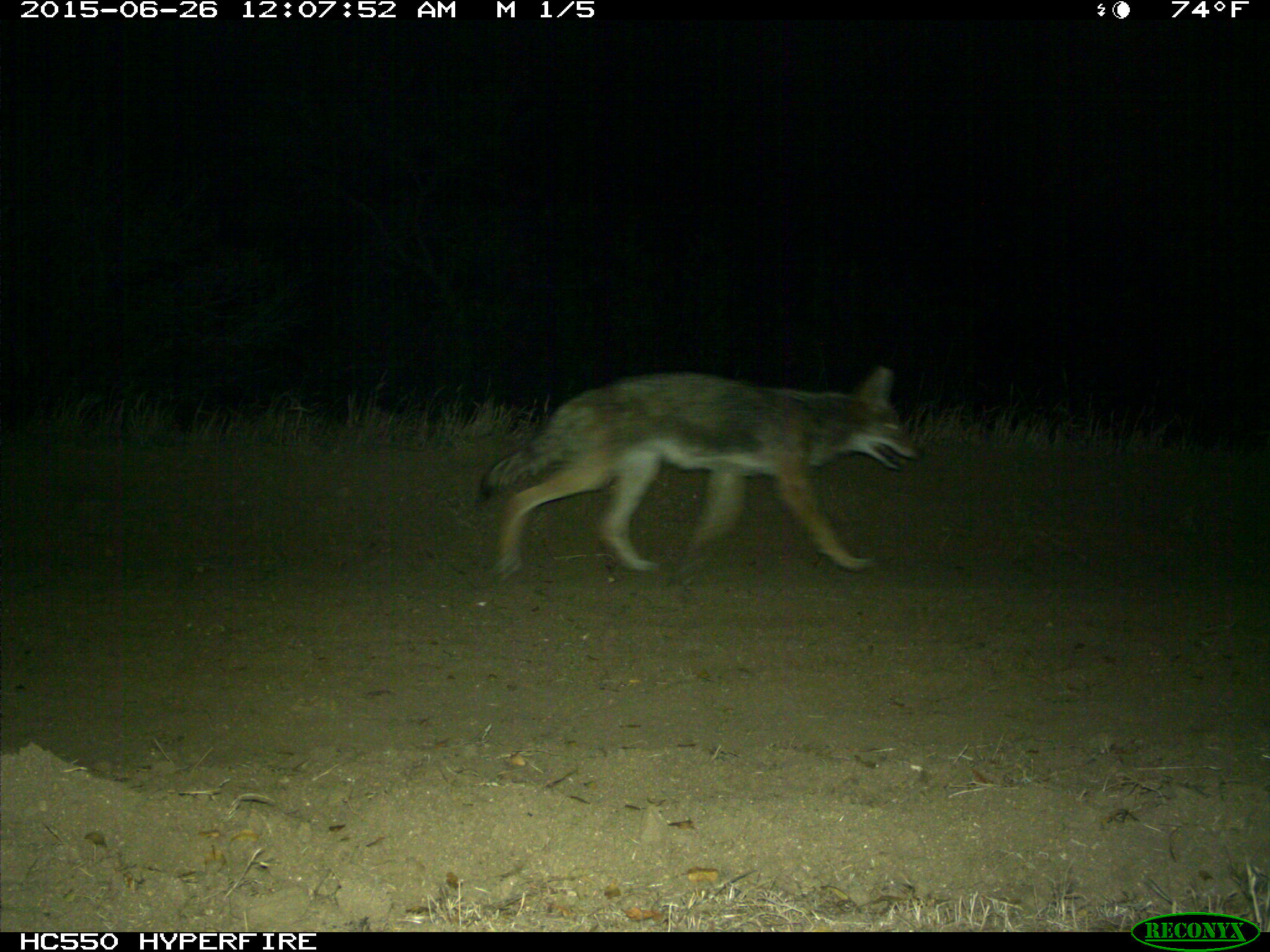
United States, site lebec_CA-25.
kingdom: Animalia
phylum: Chordata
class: Mammalia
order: Carnivora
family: Canidae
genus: Canis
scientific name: Canis latrans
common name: coyote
Canis latrans (coyote).